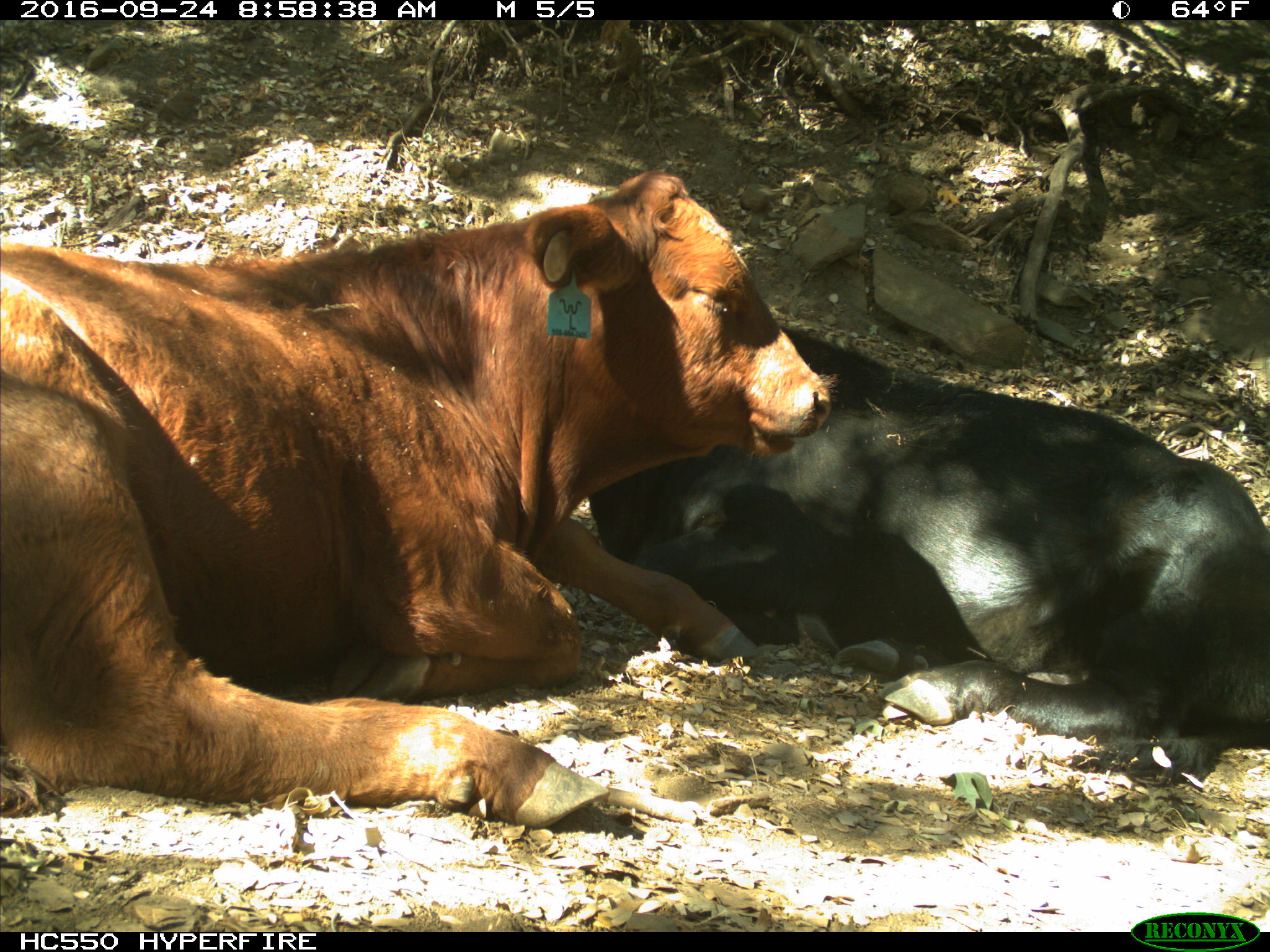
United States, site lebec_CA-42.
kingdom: Animalia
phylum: Chordata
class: Mammalia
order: Artiodactyla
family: Bovidae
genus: Bos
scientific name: Bos taurus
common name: domestic cow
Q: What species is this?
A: Bos taurus (domestic cow).